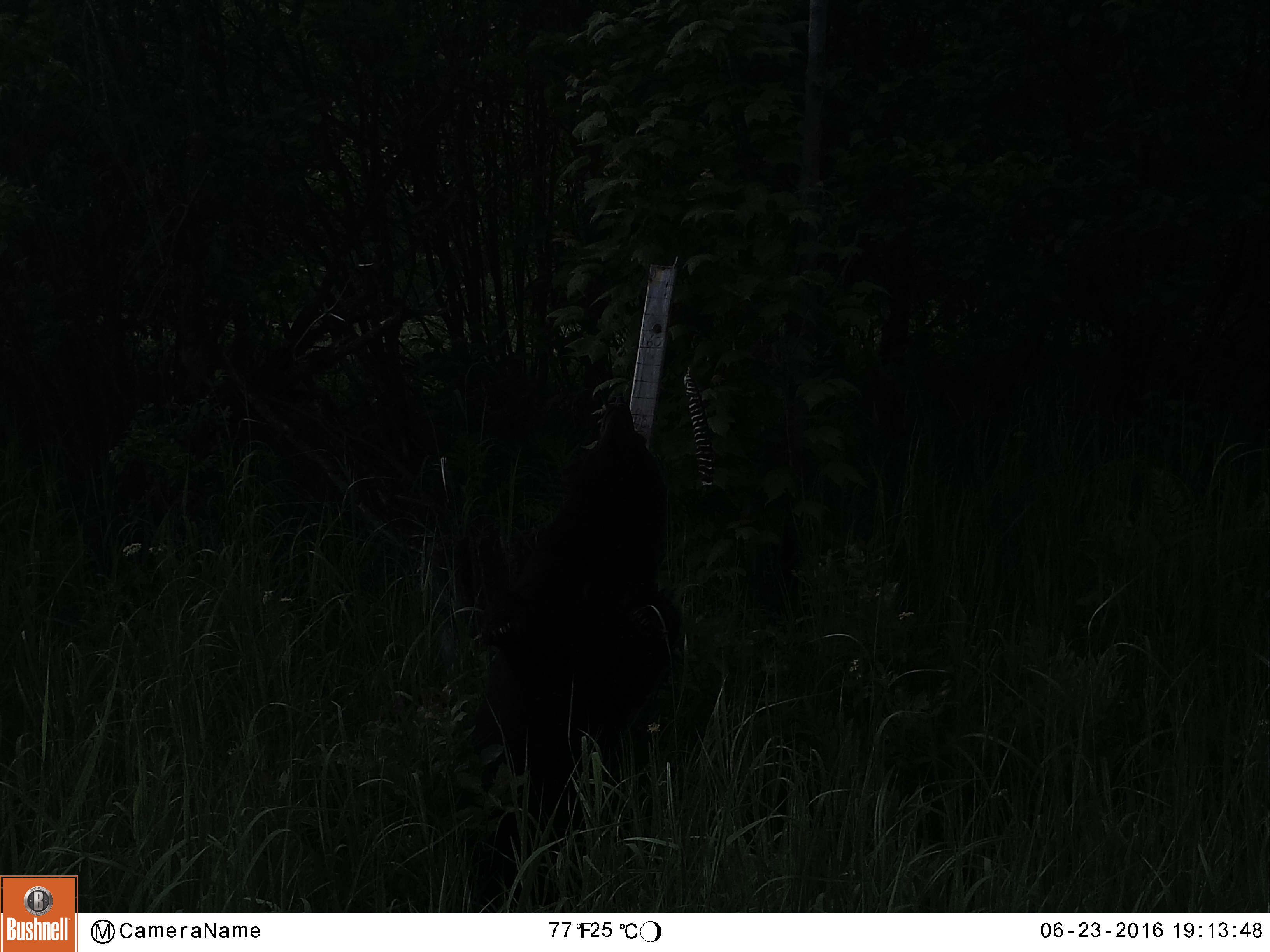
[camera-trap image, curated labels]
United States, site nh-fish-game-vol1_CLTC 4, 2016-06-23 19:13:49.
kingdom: Animalia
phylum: Chordata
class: Mammalia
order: Carnivora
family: Ursidae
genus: Ursus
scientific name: Ursus americanus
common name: black bear